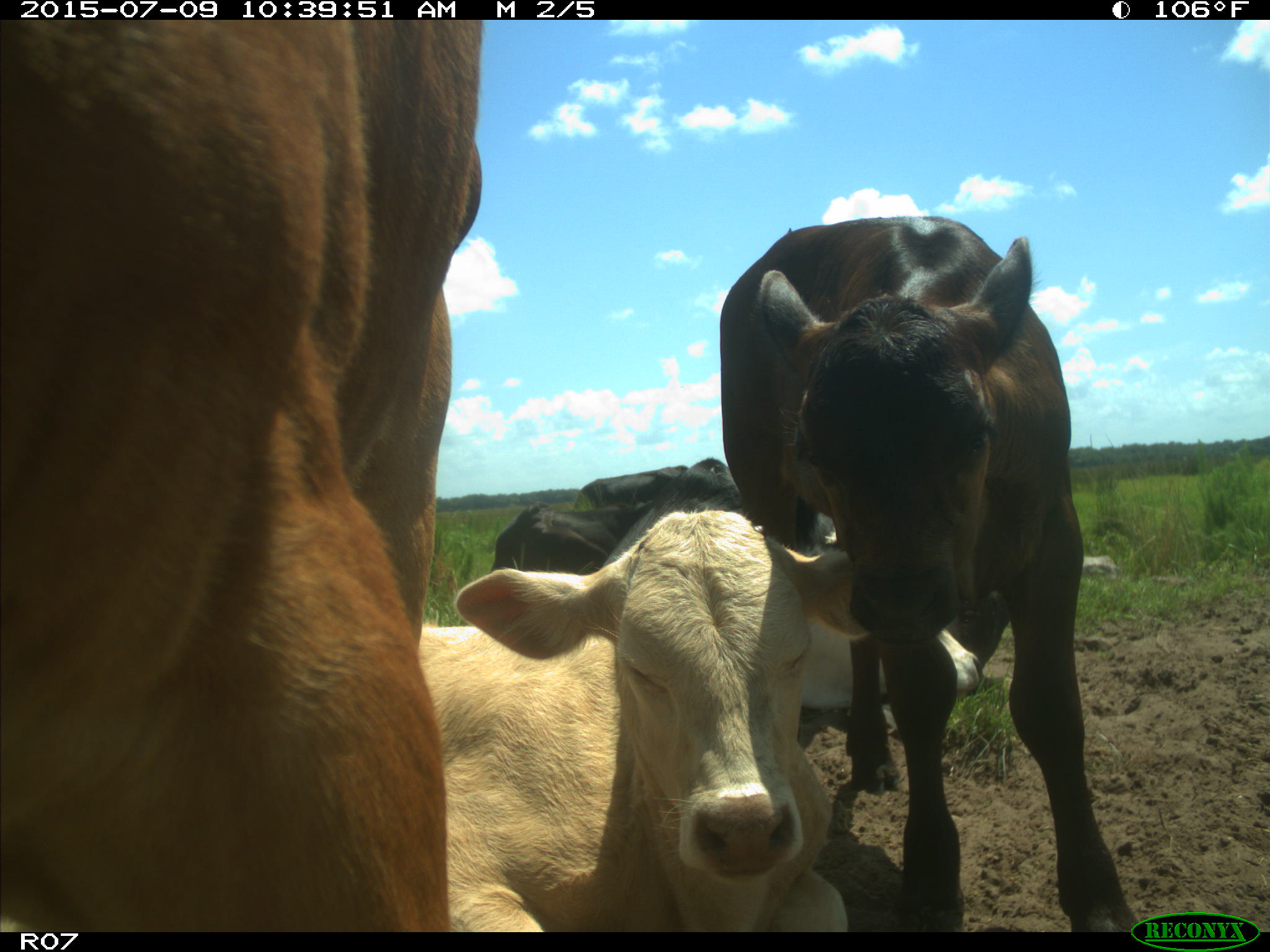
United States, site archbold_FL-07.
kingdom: Animalia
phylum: Chordata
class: Mammalia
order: Artiodactyla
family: Bovidae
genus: Bos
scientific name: Bos taurus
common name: domestic cow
Bos taurus (domestic cow).